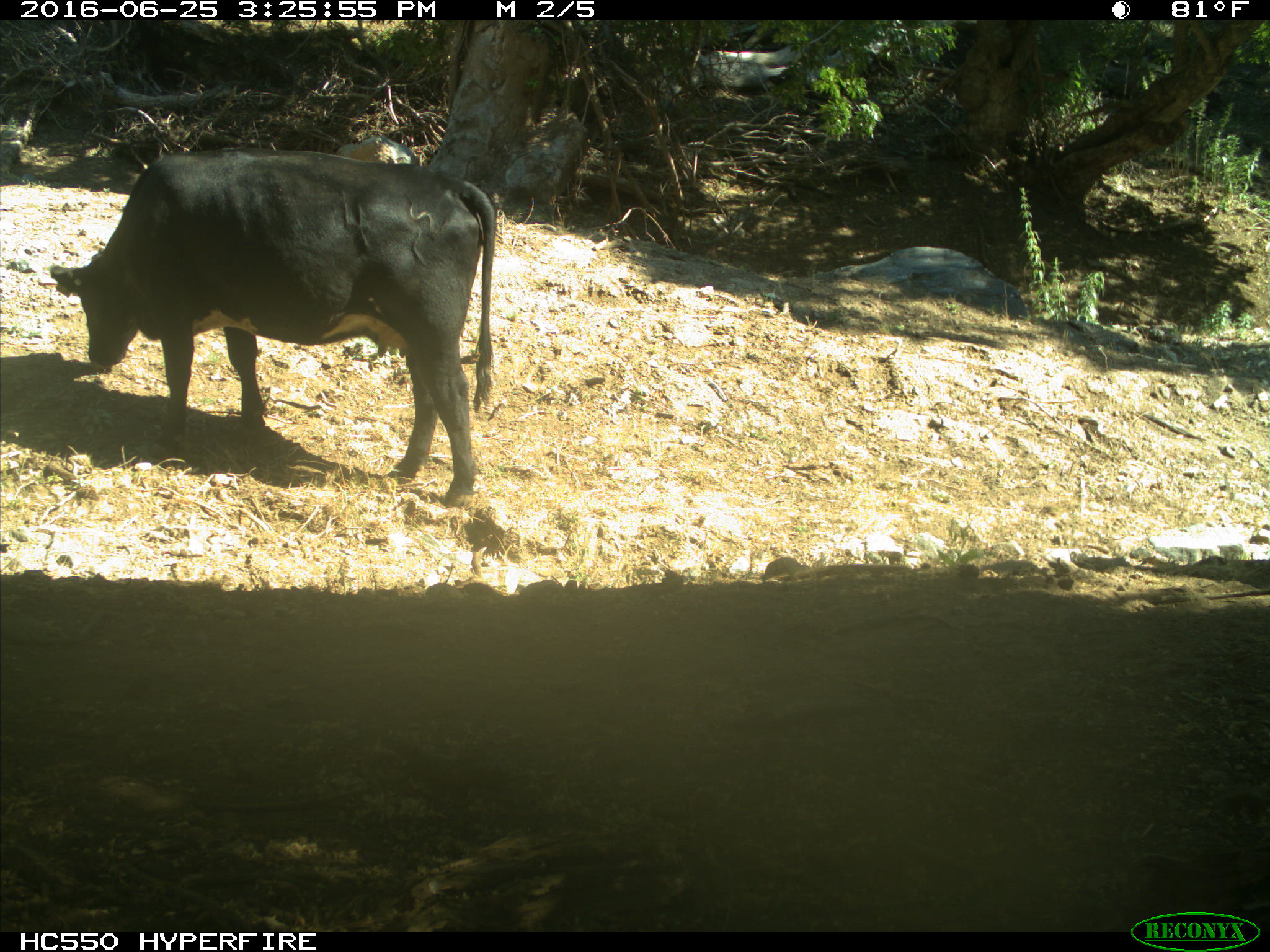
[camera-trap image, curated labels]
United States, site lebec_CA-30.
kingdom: Animalia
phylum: Chordata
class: Mammalia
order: Artiodactyla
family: Bovidae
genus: Bos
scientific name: Bos taurus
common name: domestic cow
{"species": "Bos taurus (domestic cow)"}